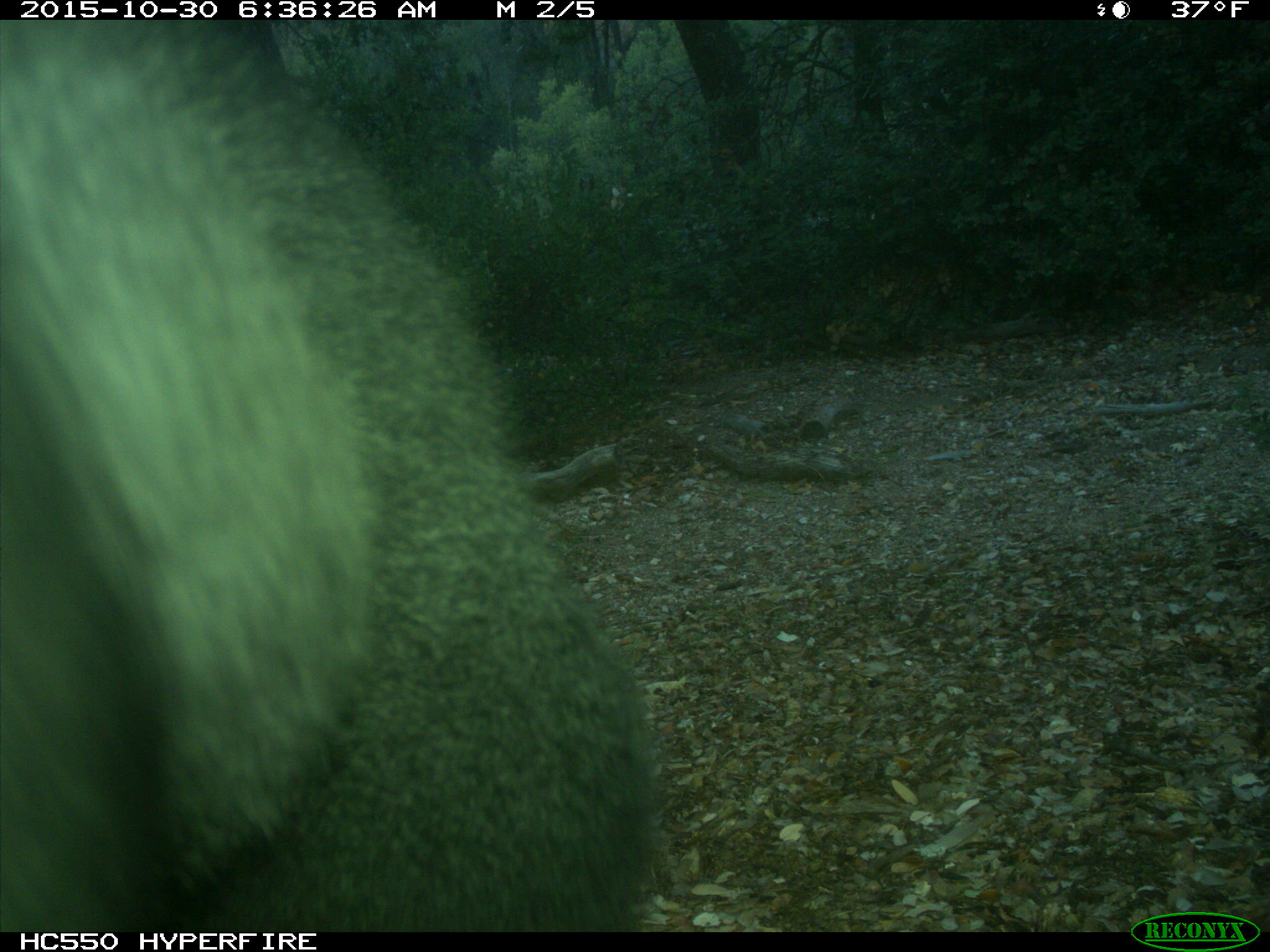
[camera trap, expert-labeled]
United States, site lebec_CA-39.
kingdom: Animalia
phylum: Chordata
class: Mammalia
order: Carnivora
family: Ursidae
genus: Ursus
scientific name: Ursus americanus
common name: american black bear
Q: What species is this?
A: Ursus americanus (american black bear).